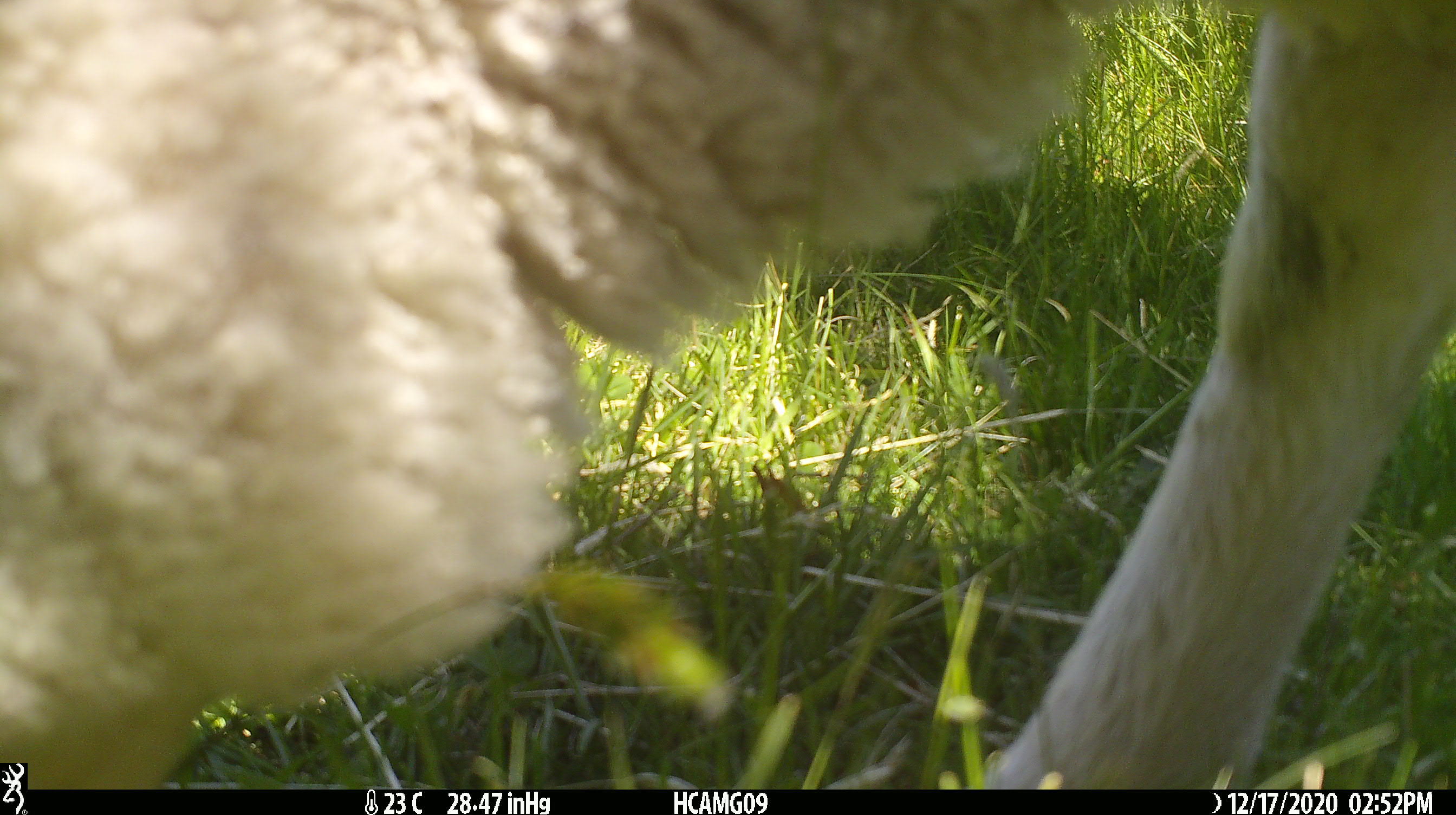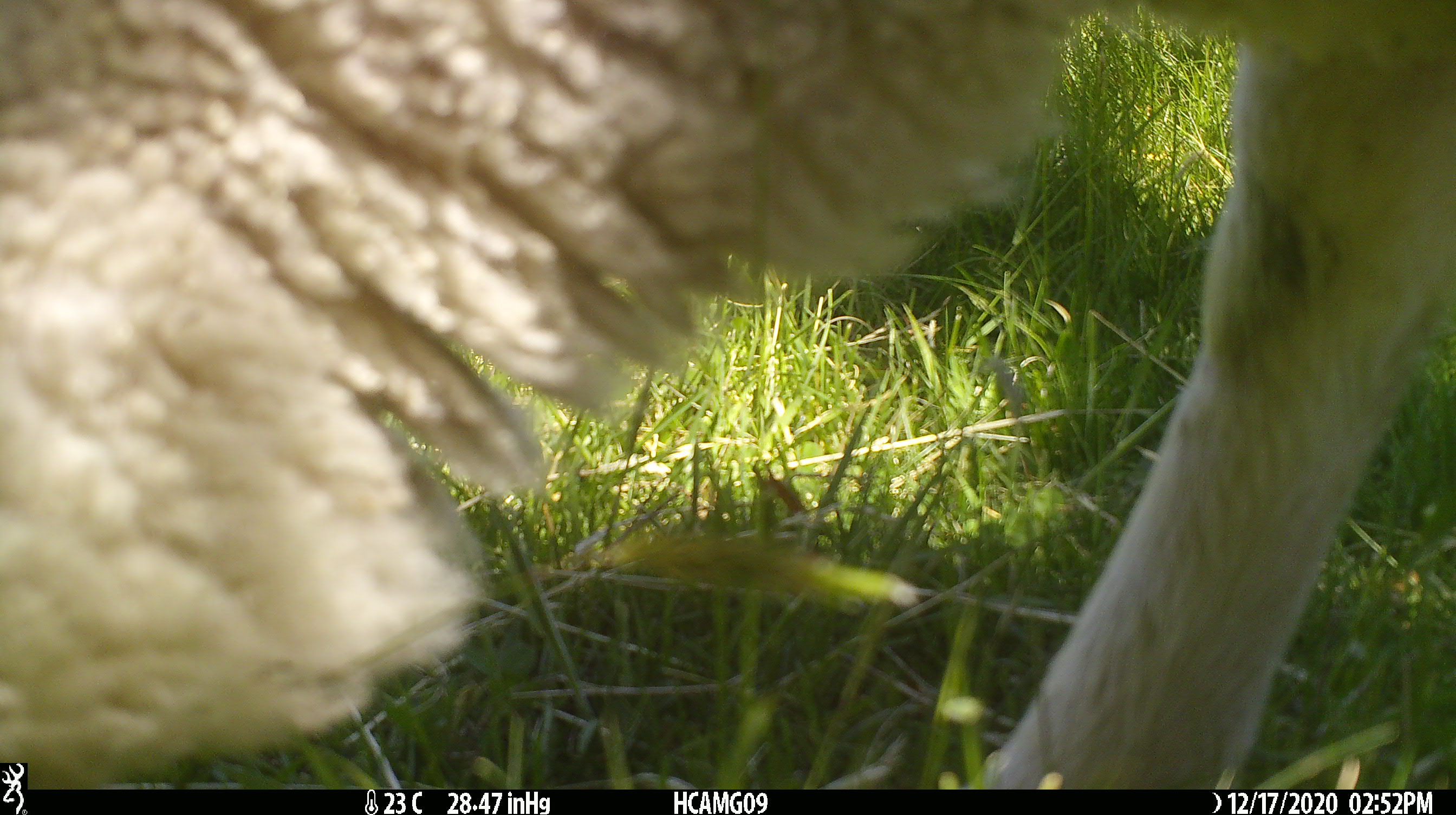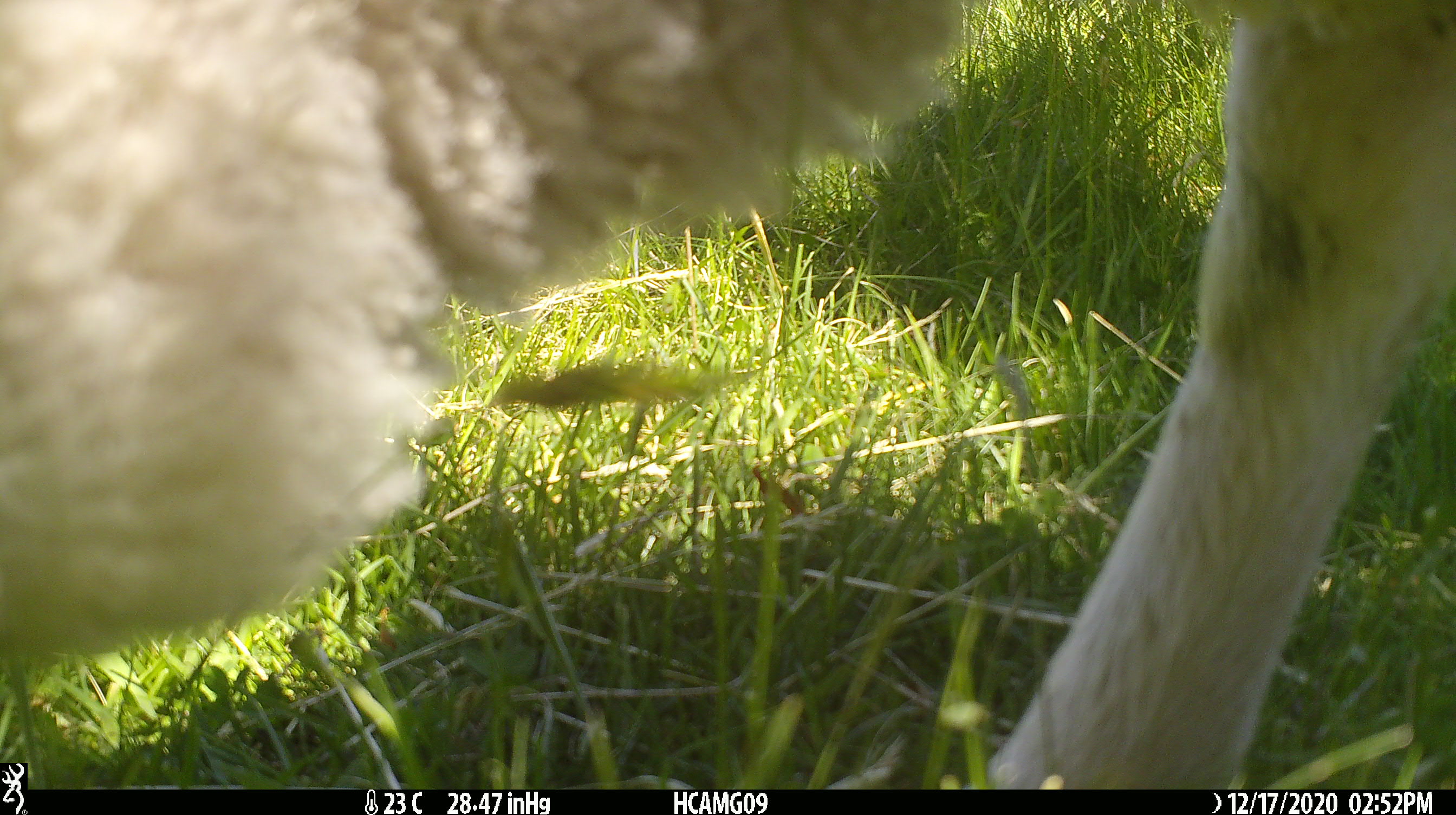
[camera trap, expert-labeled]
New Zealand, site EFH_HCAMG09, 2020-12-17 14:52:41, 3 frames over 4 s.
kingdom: Animalia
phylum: Chordata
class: Mammalia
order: Artiodactyla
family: Bovidae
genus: Ovis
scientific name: Ovis aries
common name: domestic sheep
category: sheep